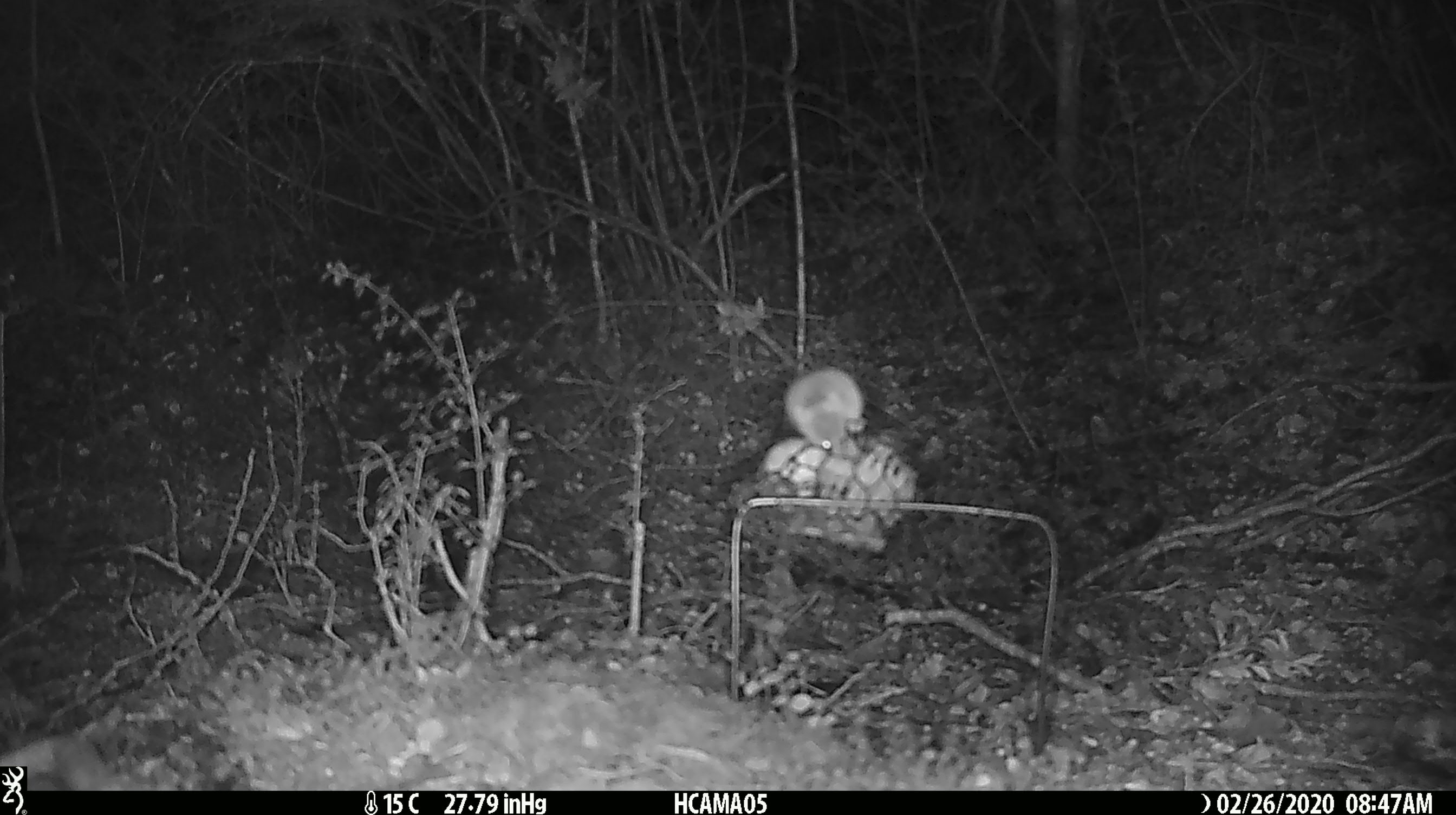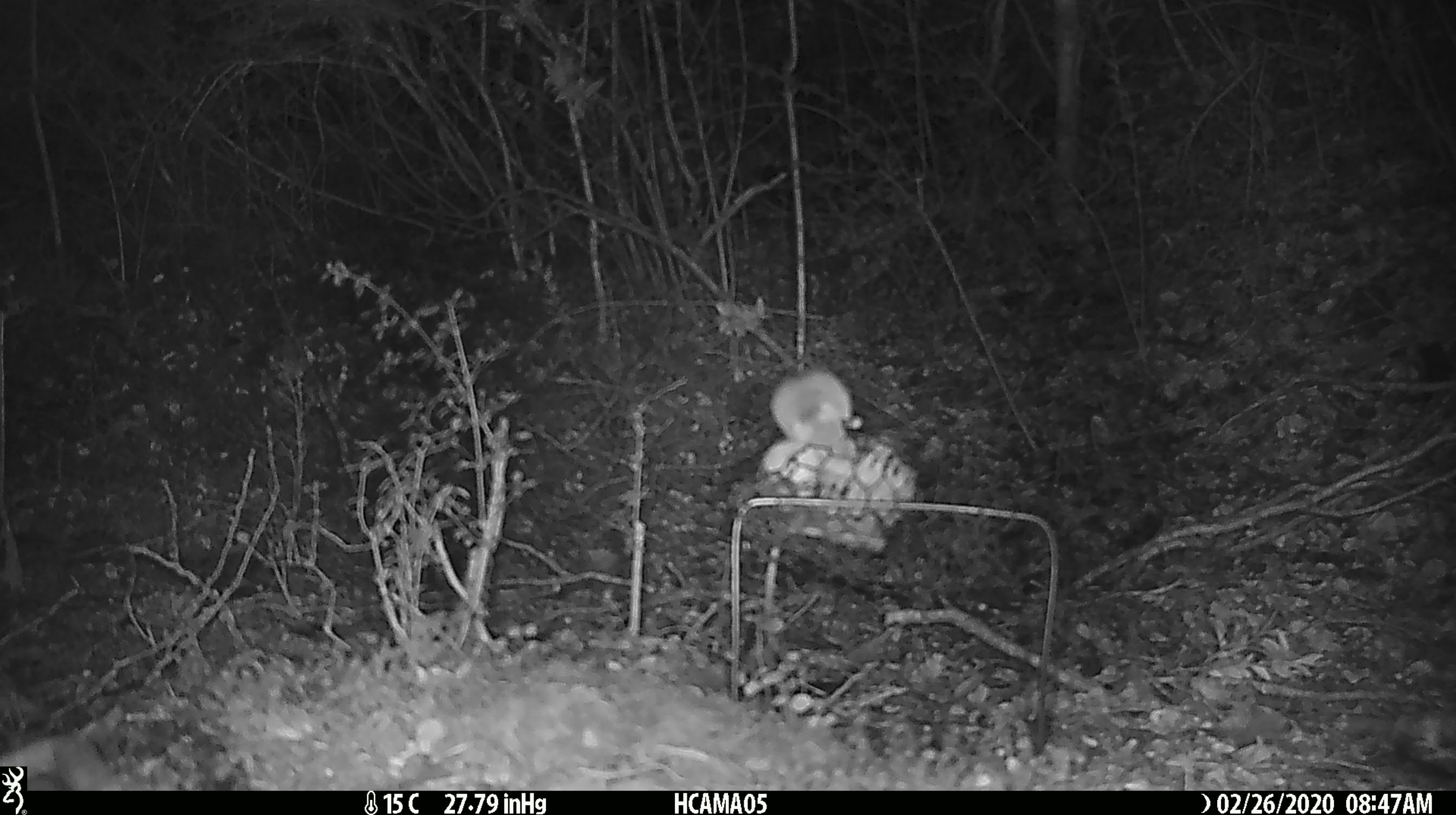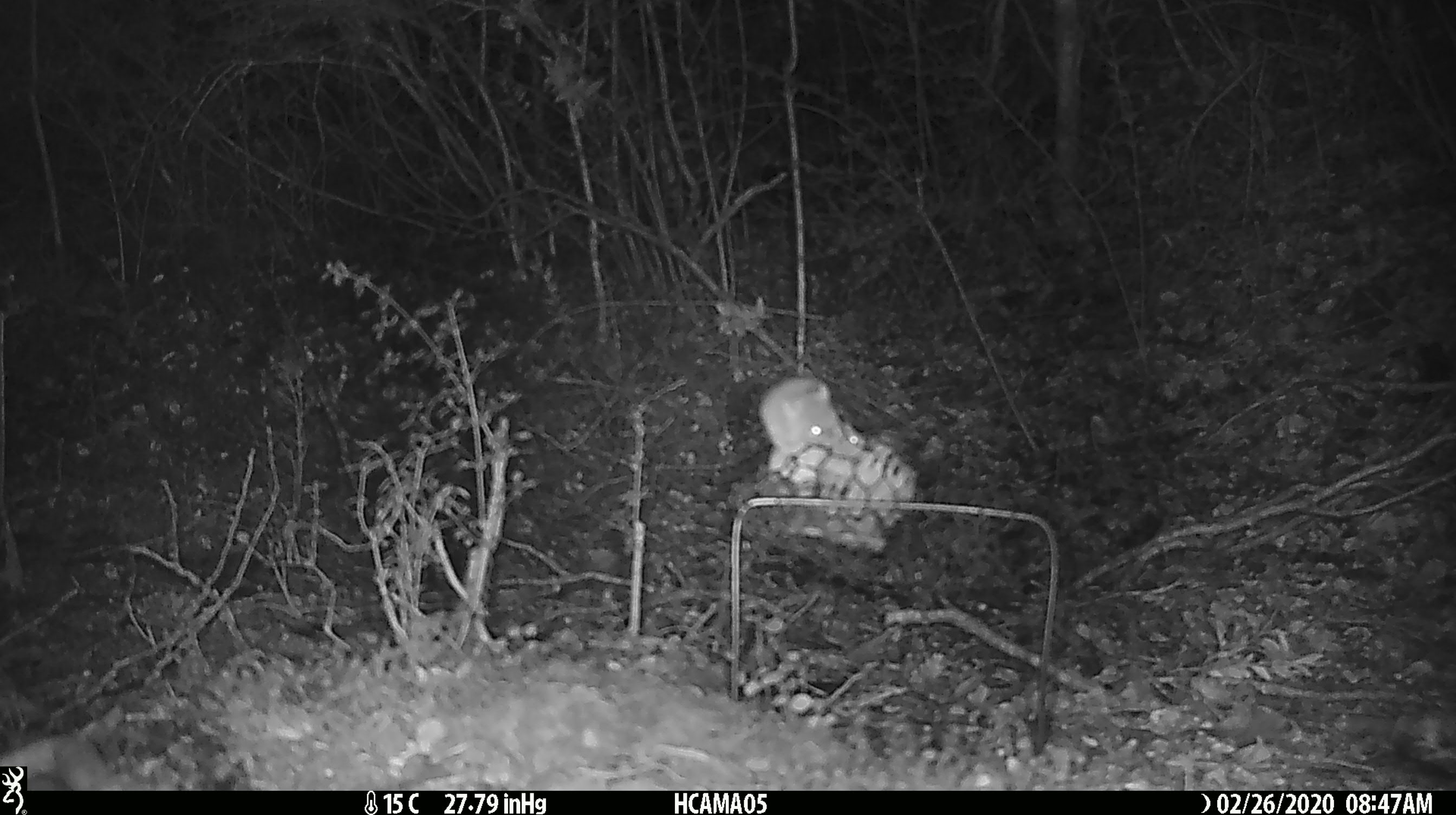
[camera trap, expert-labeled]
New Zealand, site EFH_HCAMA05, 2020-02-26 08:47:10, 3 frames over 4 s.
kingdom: Animalia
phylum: Chordata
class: Mammalia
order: Rodentia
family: Muridae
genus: Mus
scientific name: Mus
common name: mouse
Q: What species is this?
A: Mouse (Mus).